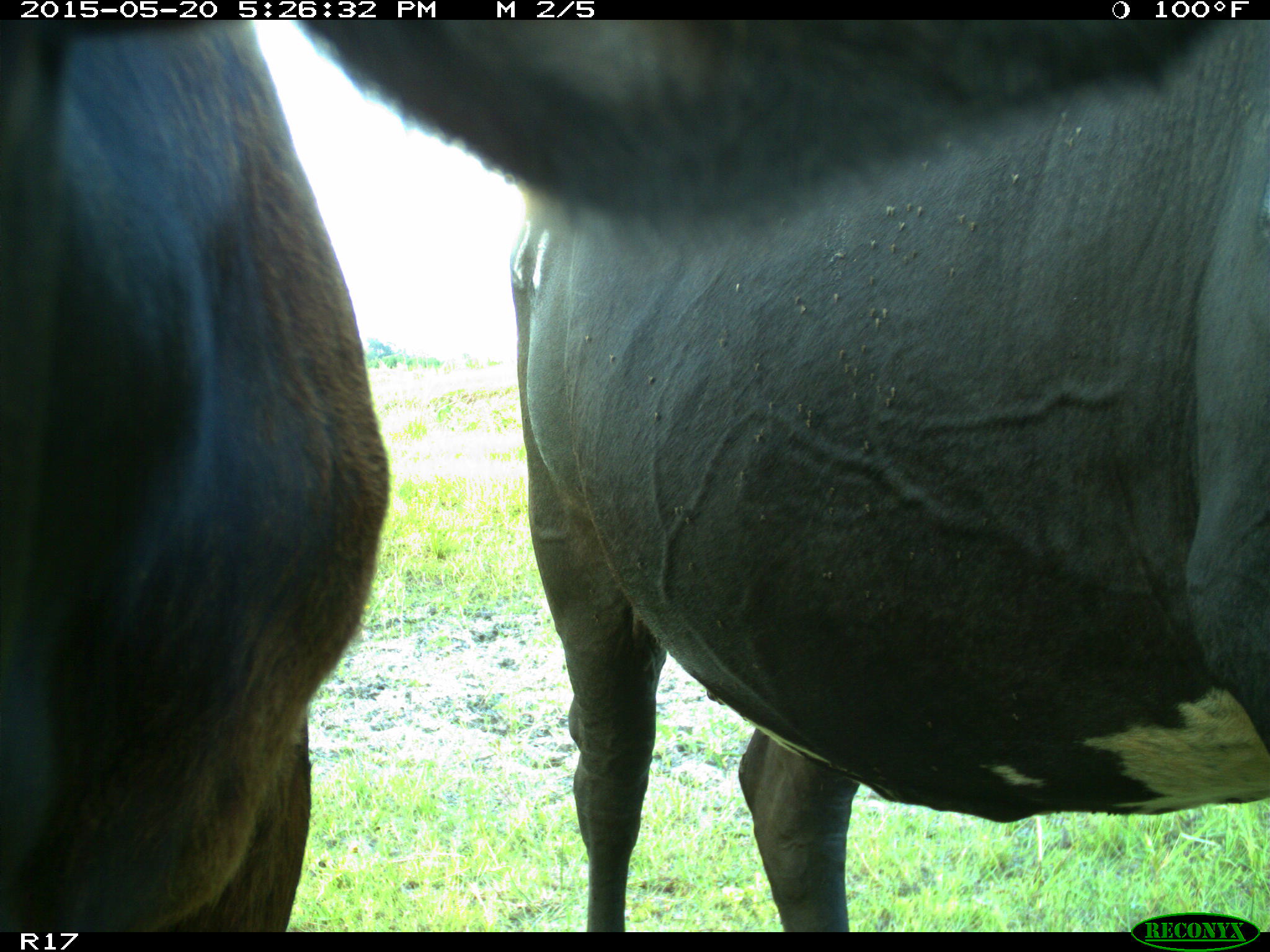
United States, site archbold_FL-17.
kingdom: Animalia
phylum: Chordata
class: Mammalia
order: Artiodactyla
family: Bovidae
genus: Bos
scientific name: Bos taurus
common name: domestic cow